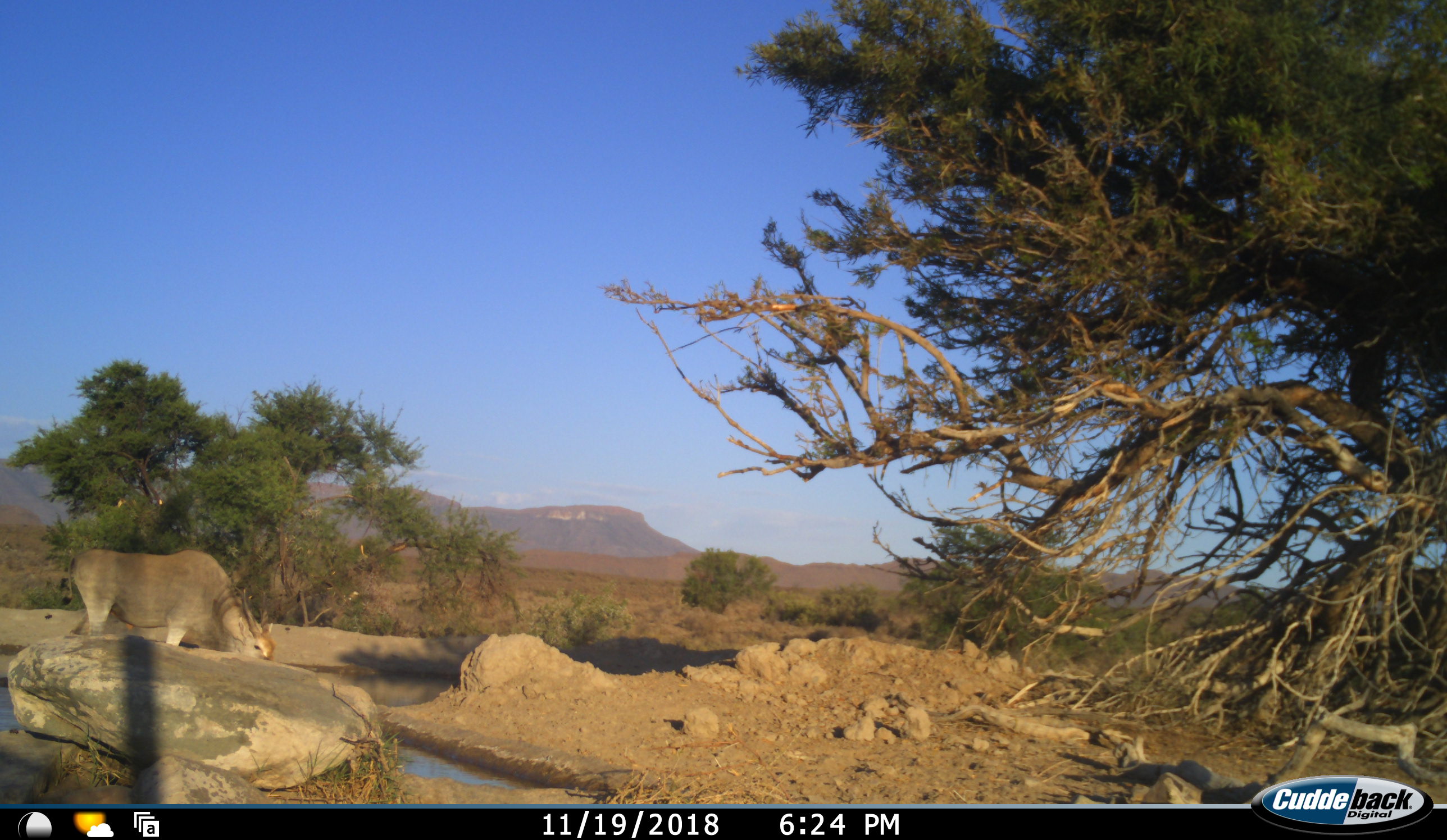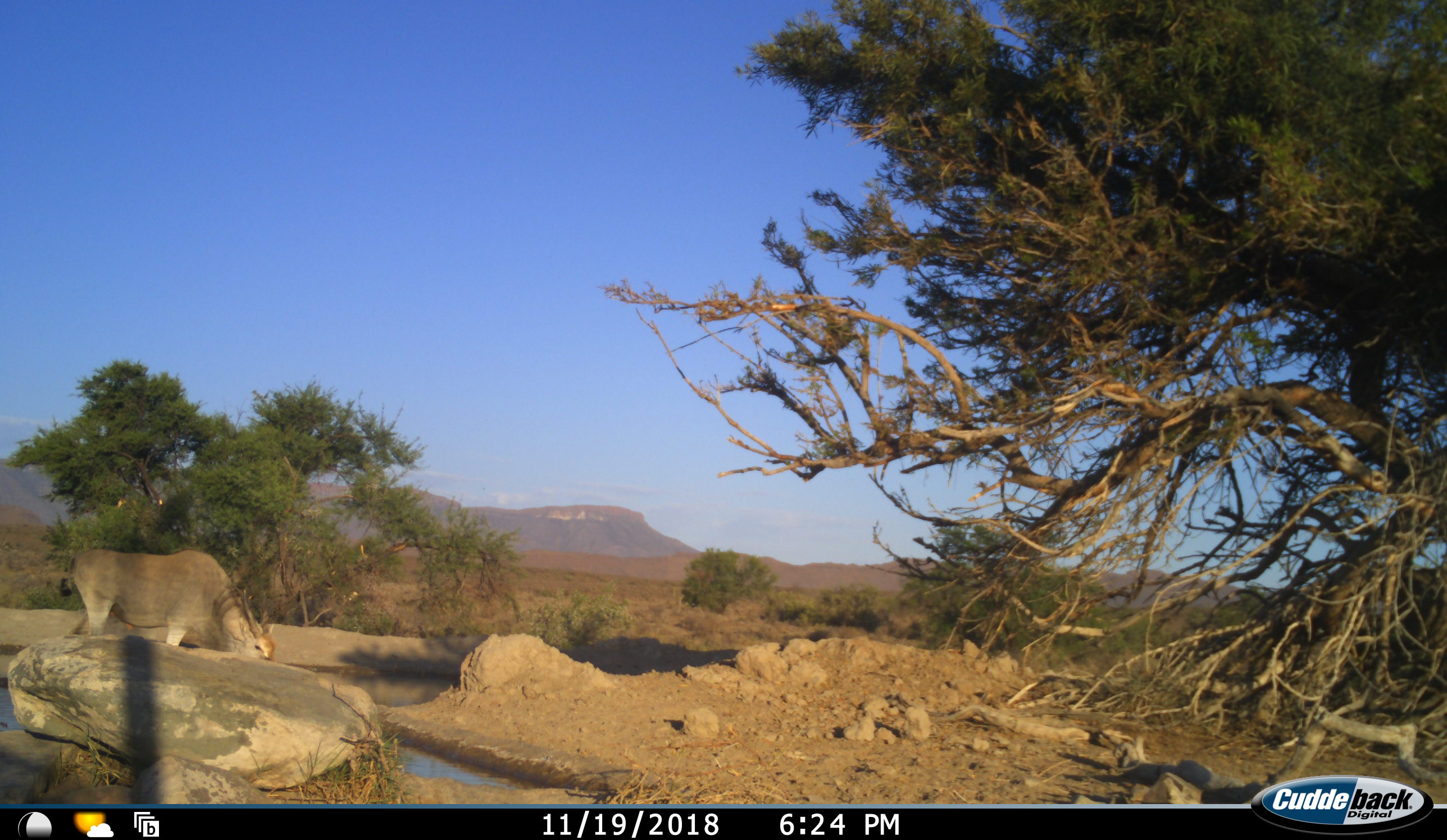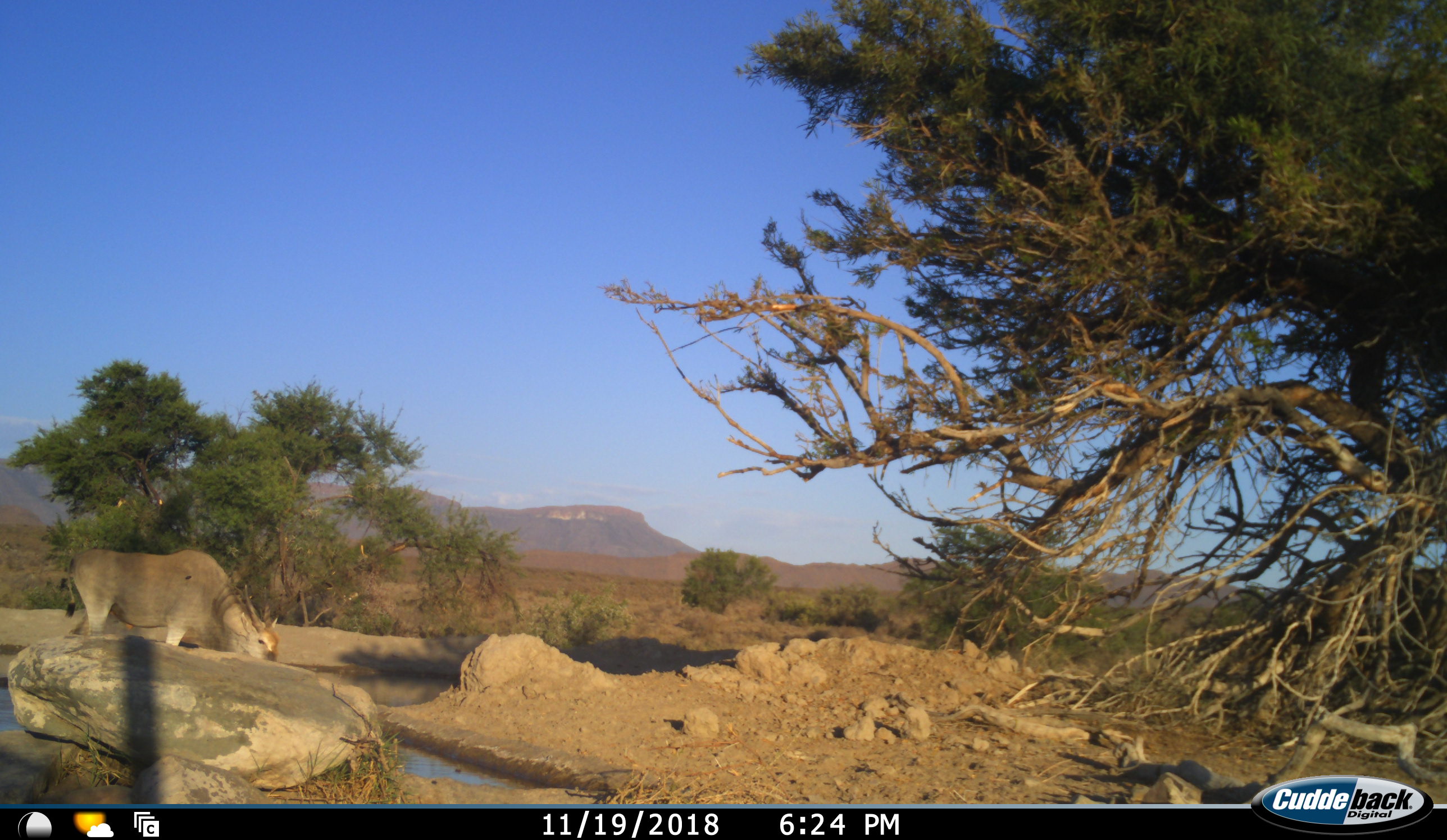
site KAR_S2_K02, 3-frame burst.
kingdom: Animalia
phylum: Chordata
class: Mammalia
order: Artiodactyla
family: Bovidae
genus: Tragelaphus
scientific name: Tragelaphus oryx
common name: eland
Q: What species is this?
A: Eland (Tragelaphus oryx).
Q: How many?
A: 1.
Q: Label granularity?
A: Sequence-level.